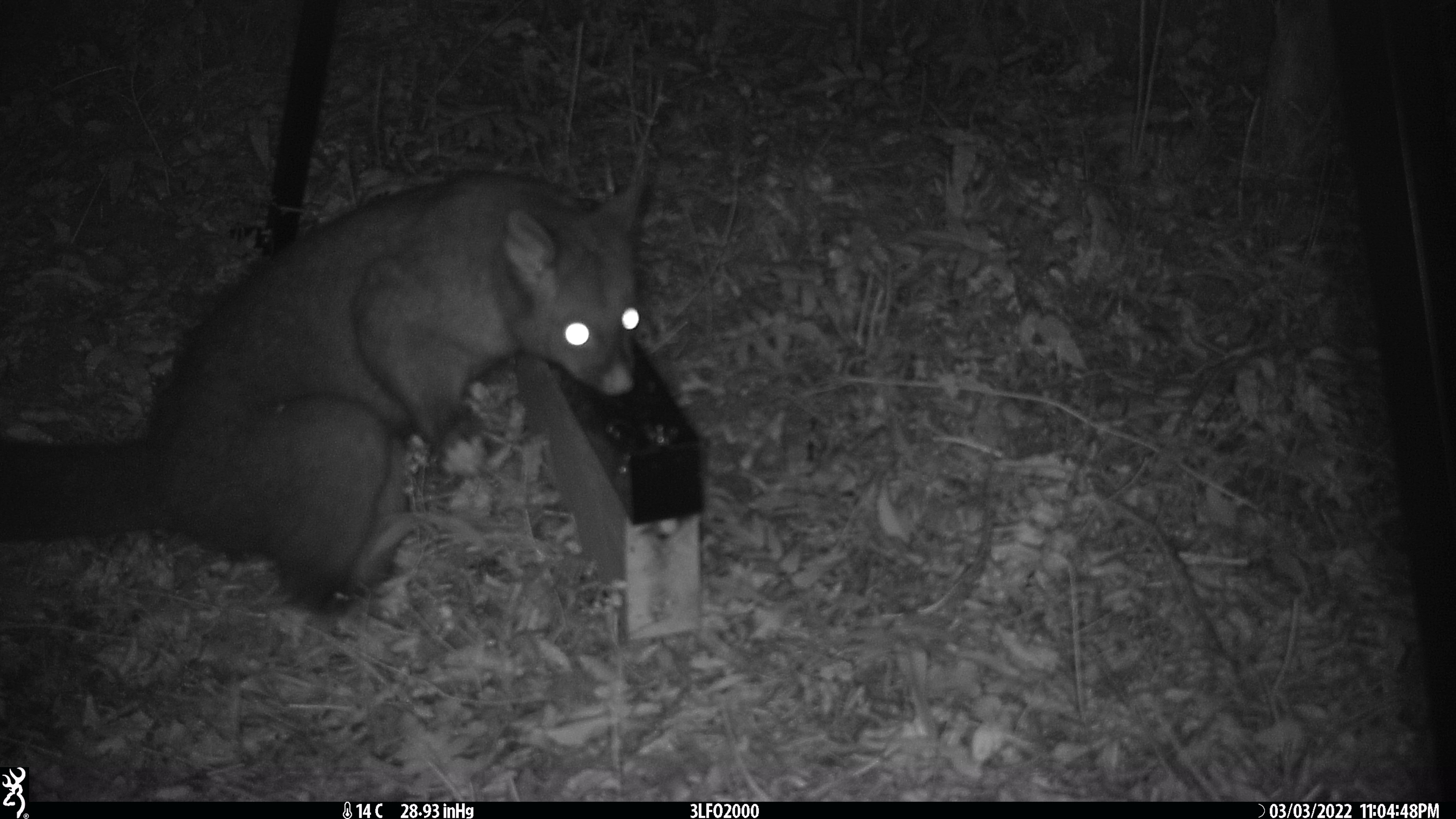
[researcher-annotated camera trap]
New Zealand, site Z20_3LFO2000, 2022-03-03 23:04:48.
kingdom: Animalia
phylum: Chordata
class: Mammalia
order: Diprotodontia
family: Phalangeridae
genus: Trichosurus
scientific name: Trichosurus vulpecula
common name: common brushtail possum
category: possum